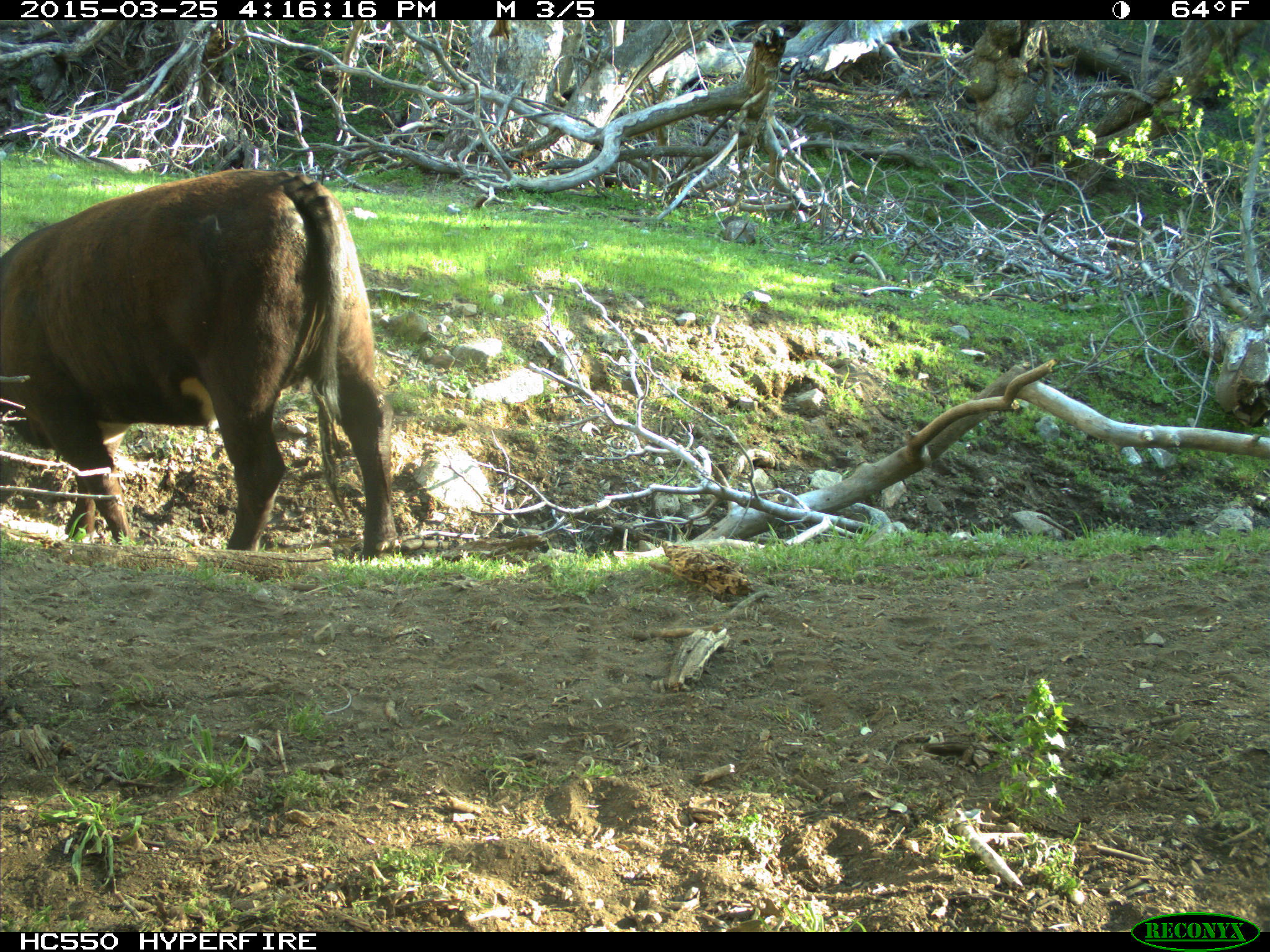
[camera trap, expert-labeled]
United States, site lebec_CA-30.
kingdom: Animalia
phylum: Chordata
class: Mammalia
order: Artiodactyla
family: Bovidae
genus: Bos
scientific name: Bos taurus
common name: domestic cow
Bos taurus (domestic cow).